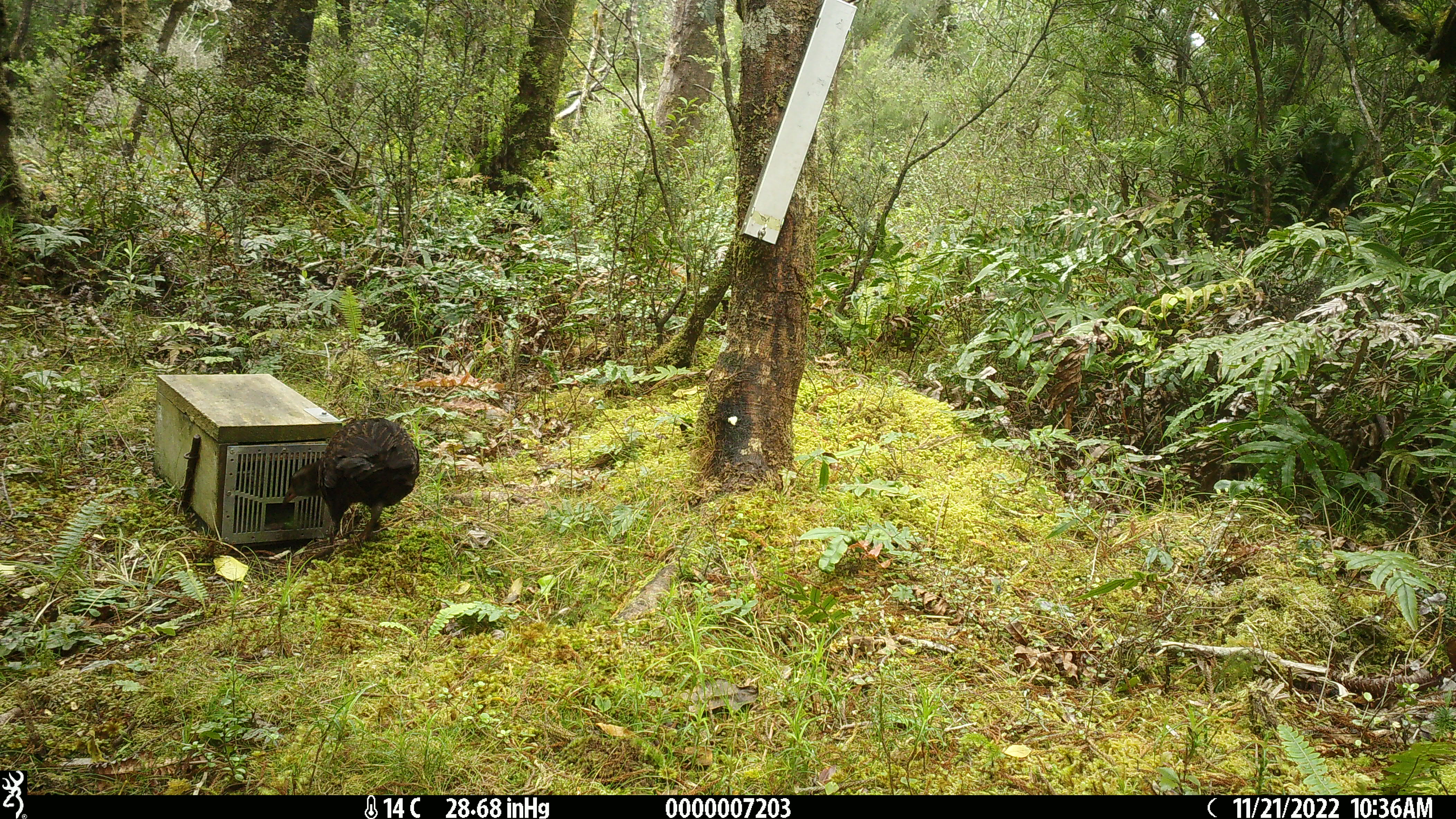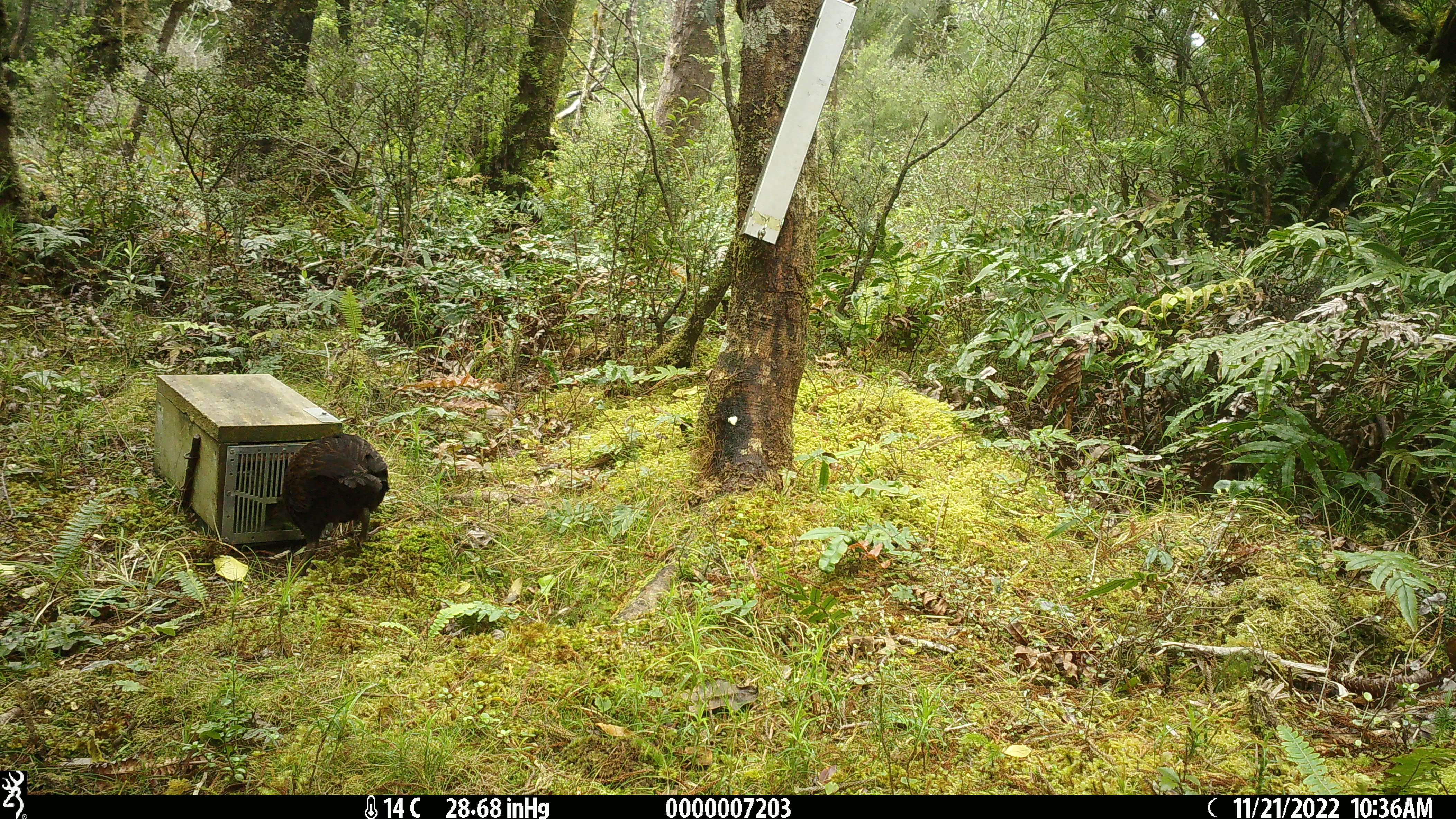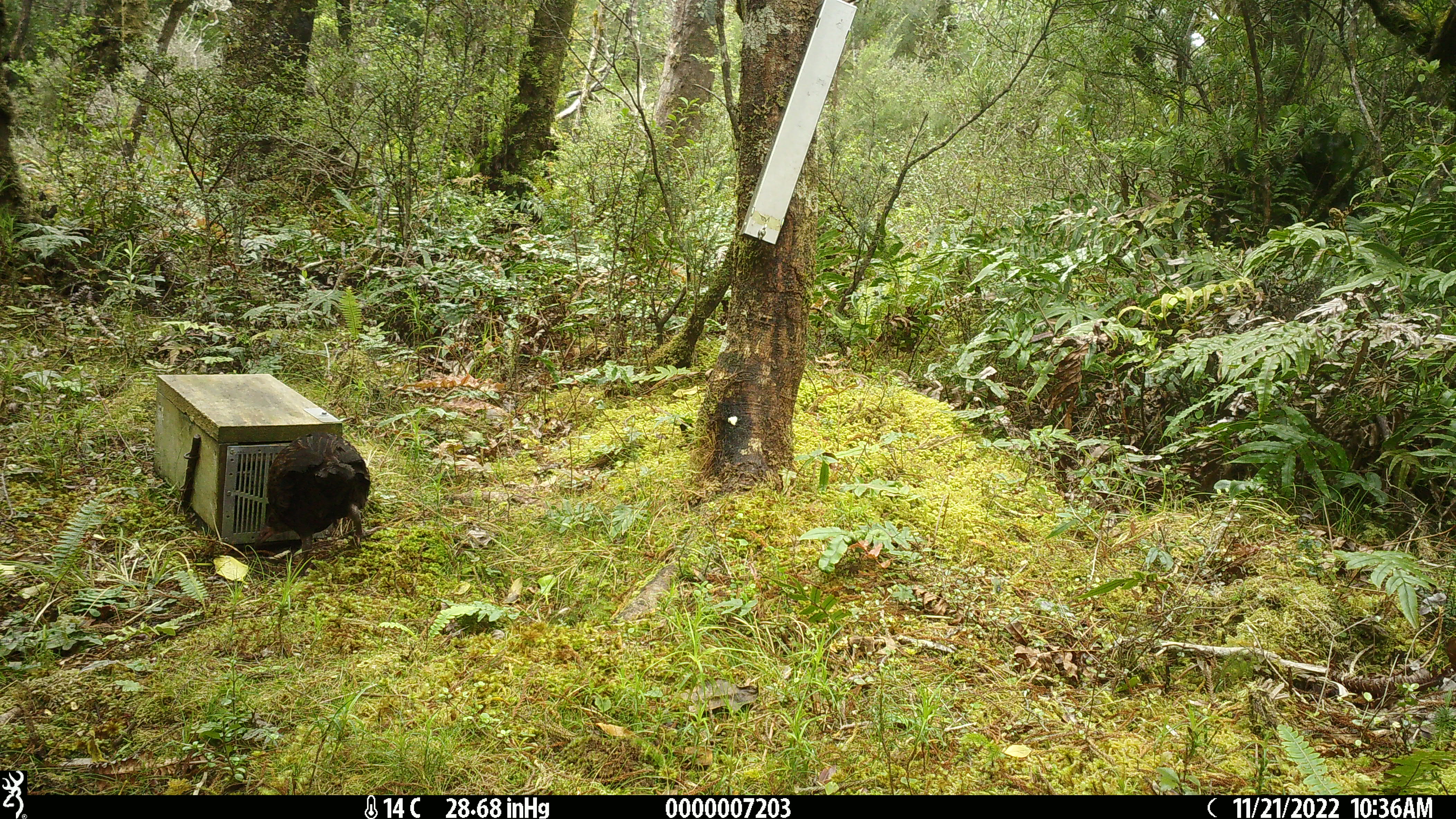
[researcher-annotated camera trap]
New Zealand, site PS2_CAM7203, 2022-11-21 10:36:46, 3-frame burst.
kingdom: Animalia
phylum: Chordata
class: Aves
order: Gruiformes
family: Rallidae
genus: Gallirallus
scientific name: Gallirallus australis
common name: weka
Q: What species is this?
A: Weka (Gallirallus australis).